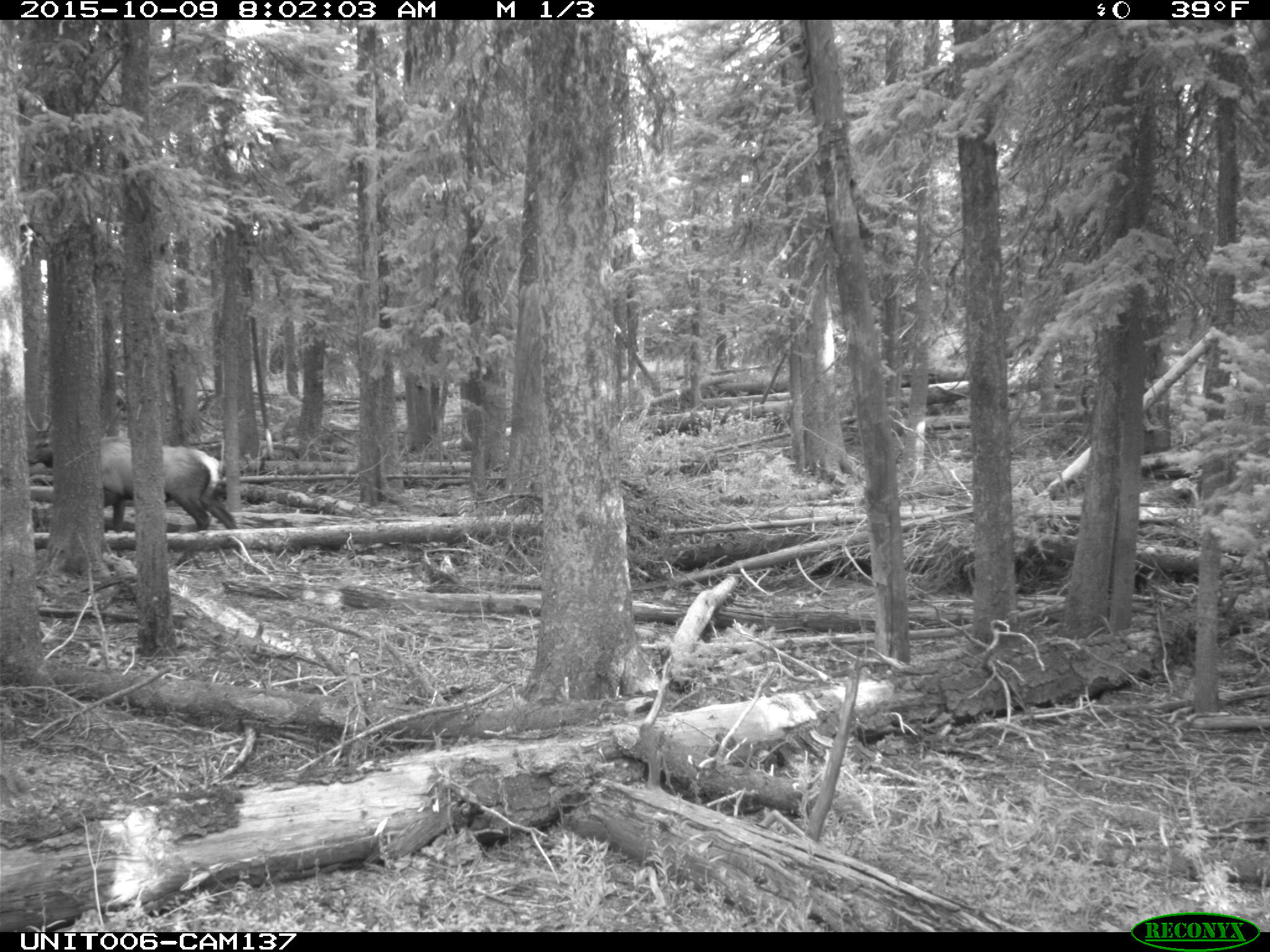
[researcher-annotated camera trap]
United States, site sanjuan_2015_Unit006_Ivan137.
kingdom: Animalia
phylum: Chordata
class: Mammalia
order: Artiodactyla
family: Cervidae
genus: Cervus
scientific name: Cervus elaphus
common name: red deer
Cervus elaphus (red deer).